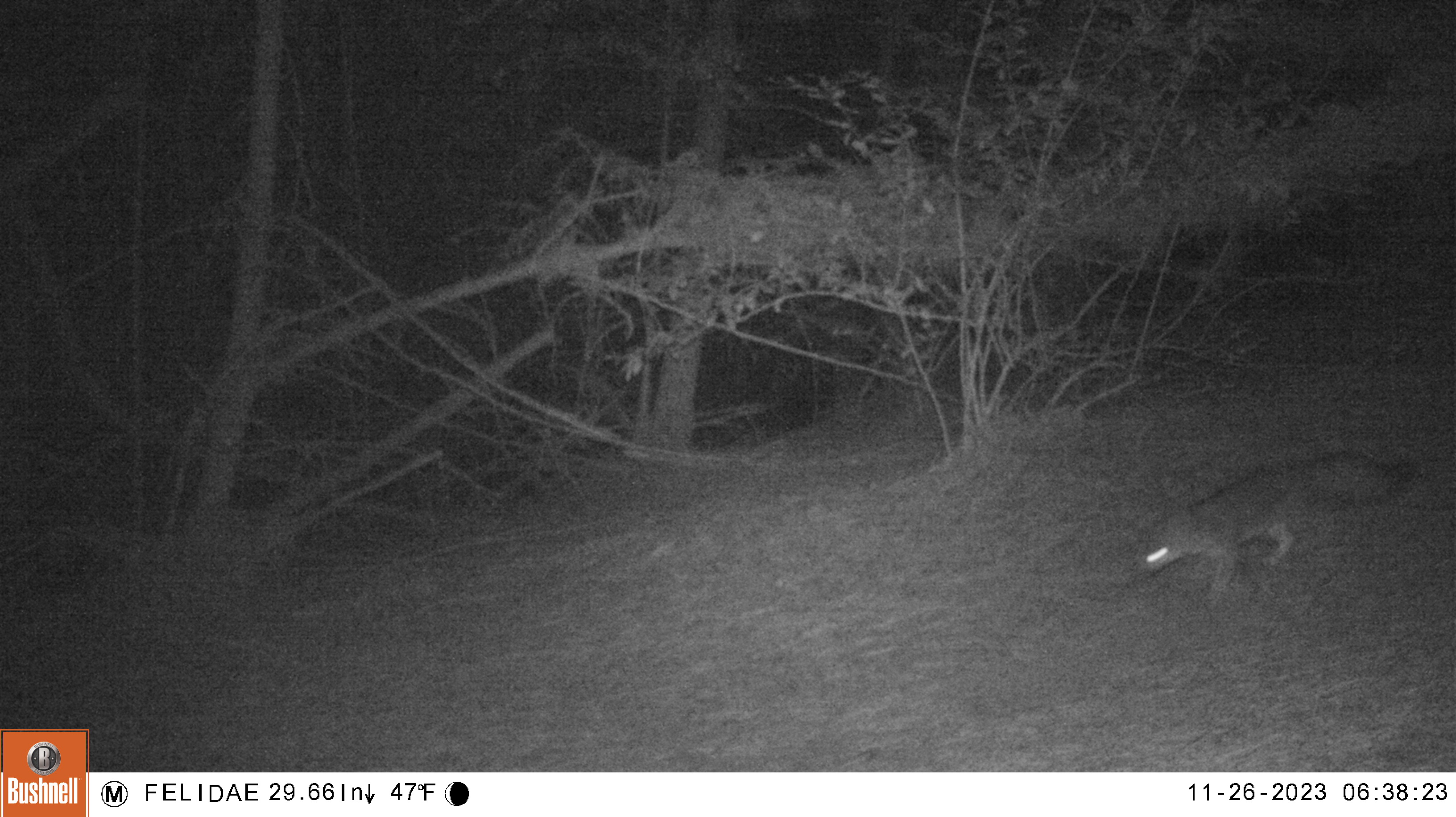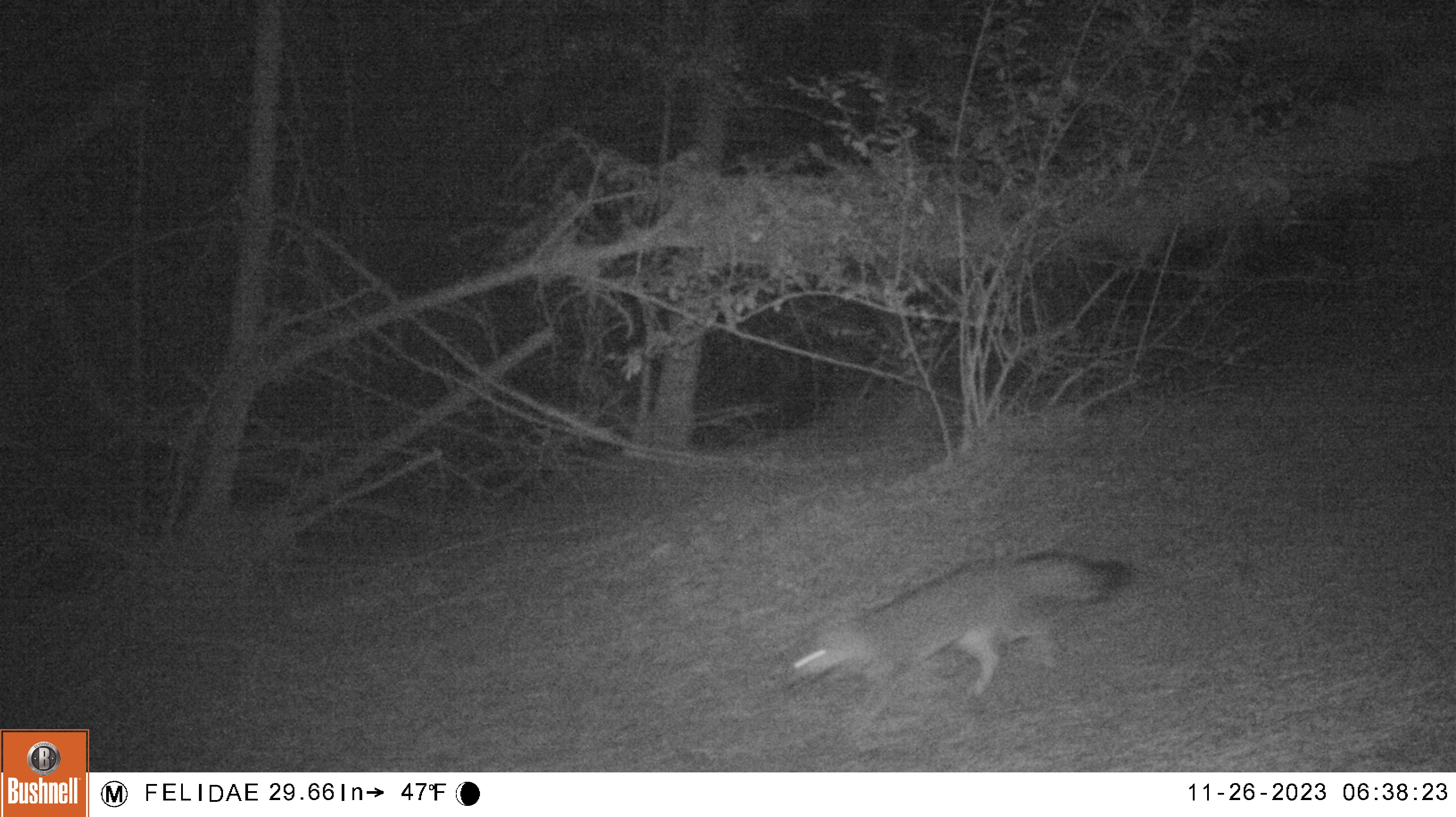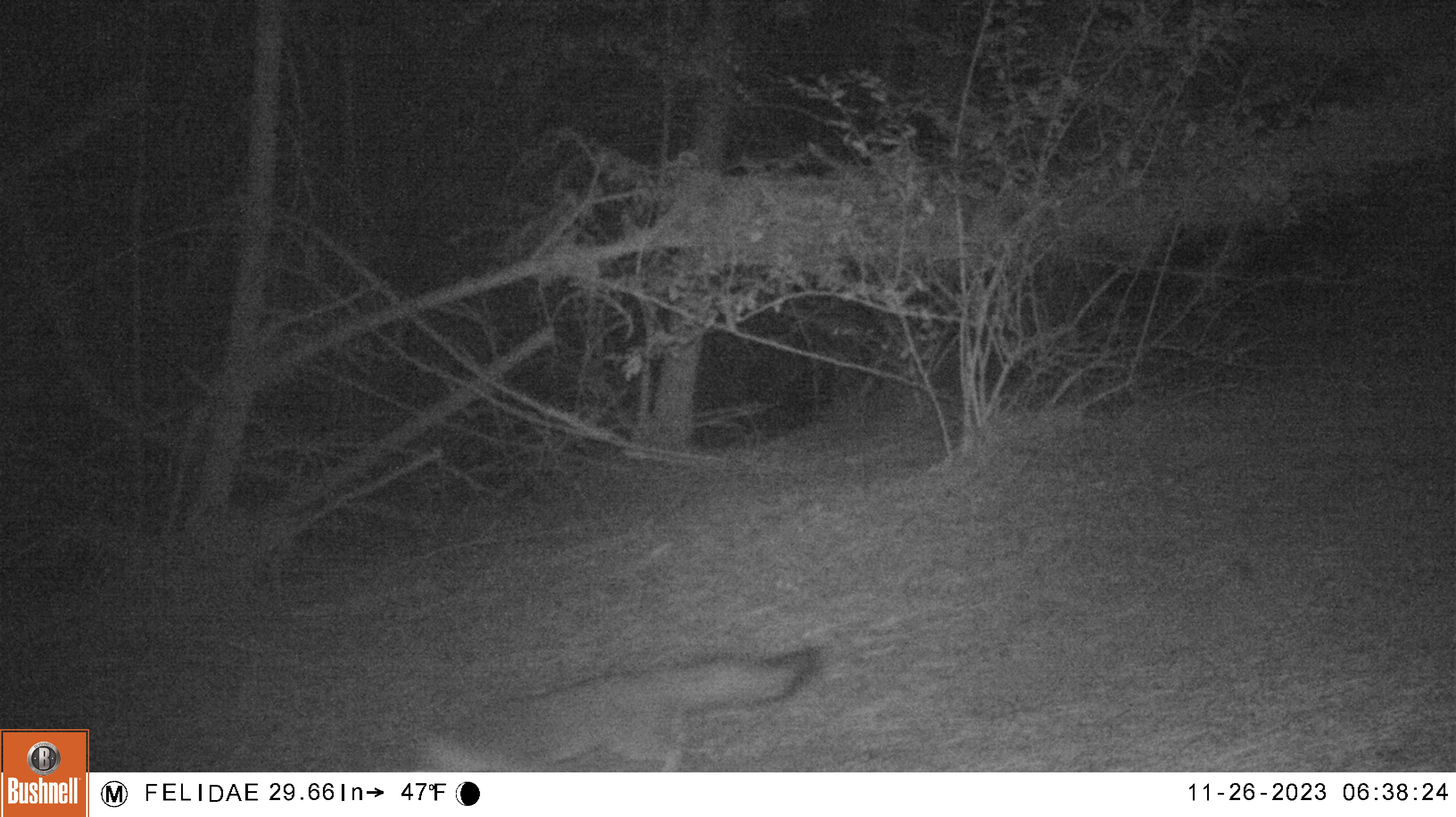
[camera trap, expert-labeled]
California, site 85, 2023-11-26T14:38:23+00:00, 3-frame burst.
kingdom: Animalia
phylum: Chordata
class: Mammalia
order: Carnivora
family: Canidae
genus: Urocyon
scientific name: Urocyon cinereoargenteus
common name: gray fox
Gray fox (Urocyon cinereoargenteus).